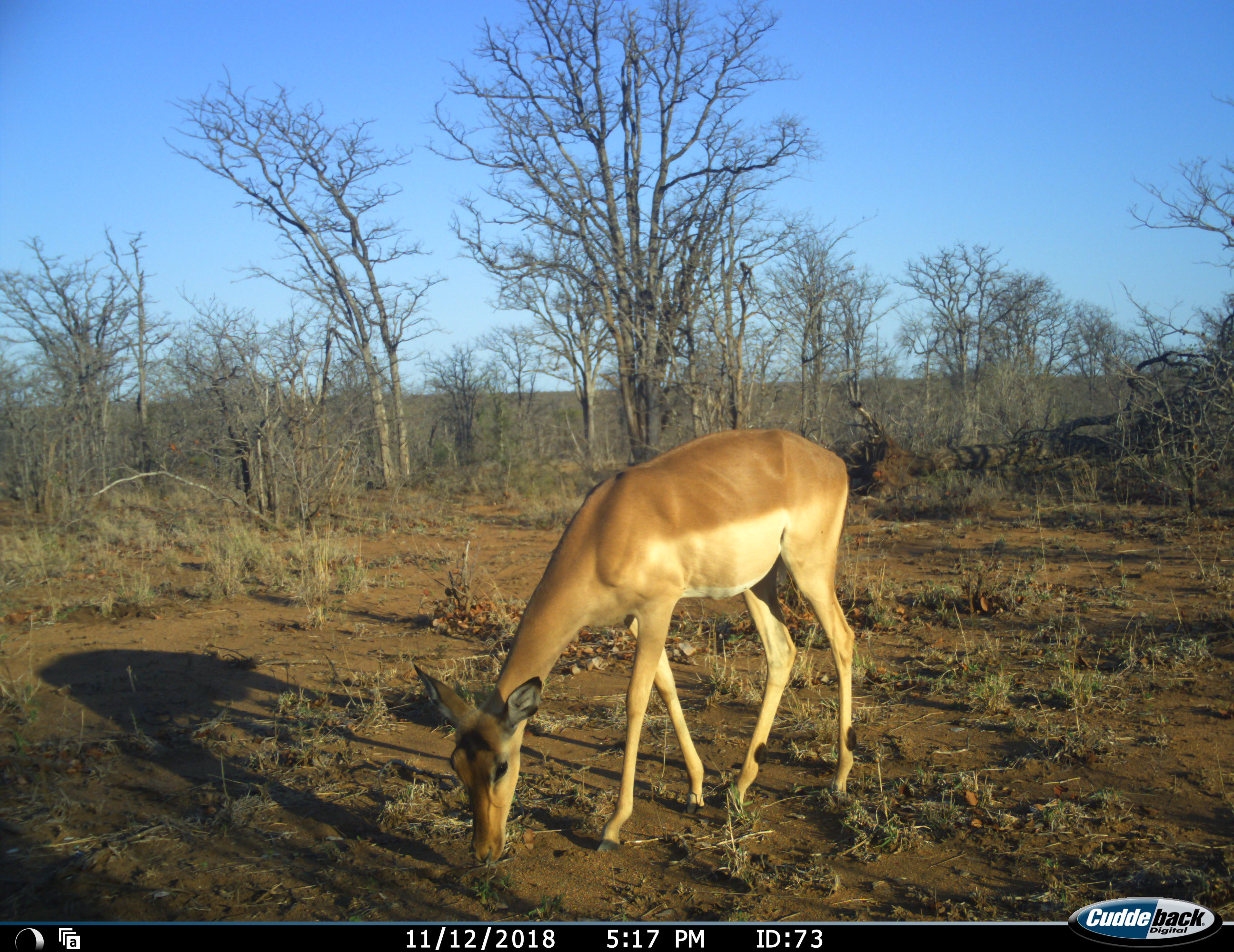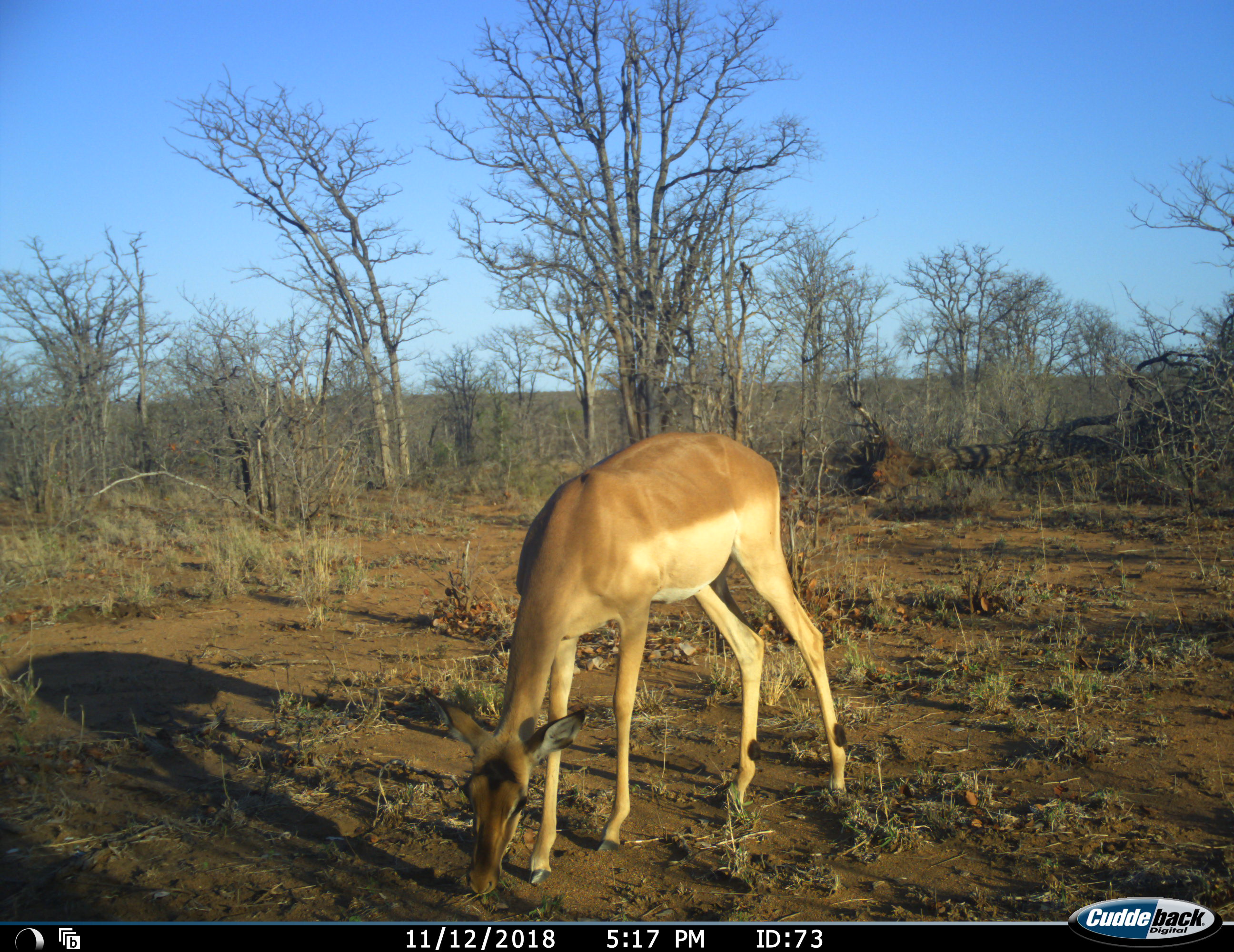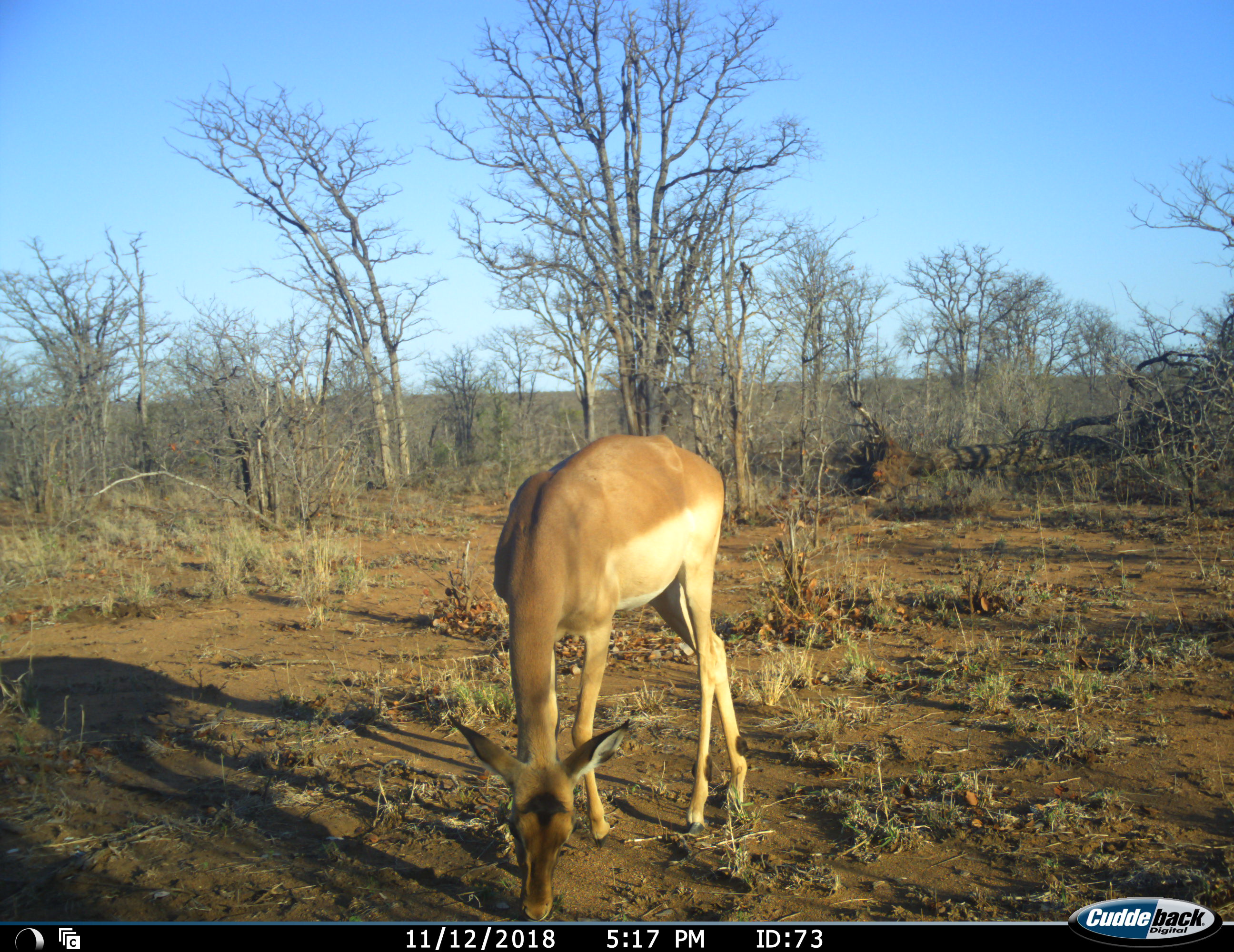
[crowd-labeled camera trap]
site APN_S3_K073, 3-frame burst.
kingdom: Animalia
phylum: Chordata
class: Mammalia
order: Artiodactyla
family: Bovidae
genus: Aepyceros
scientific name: Aepyceros melampus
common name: impala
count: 1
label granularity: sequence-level